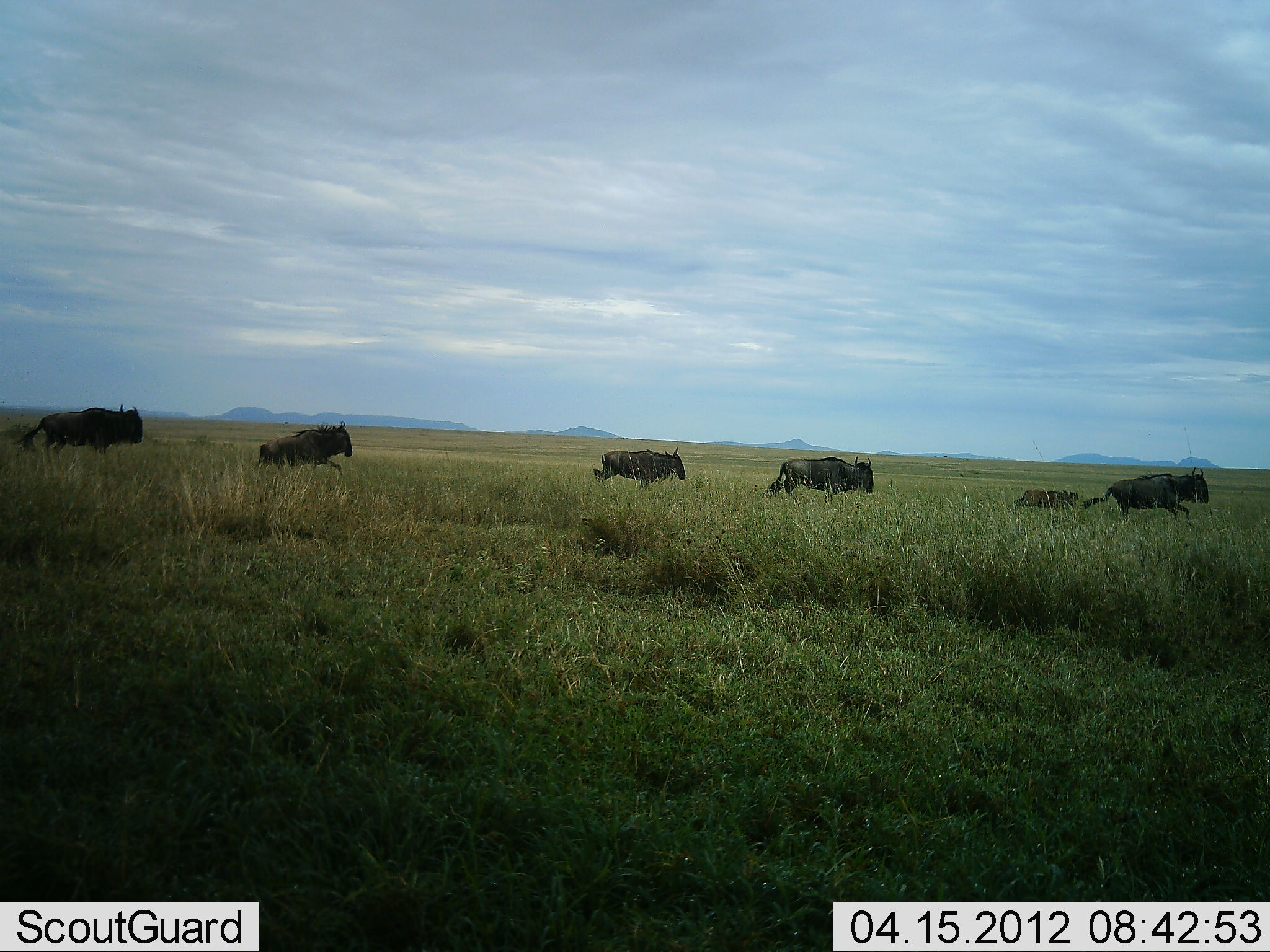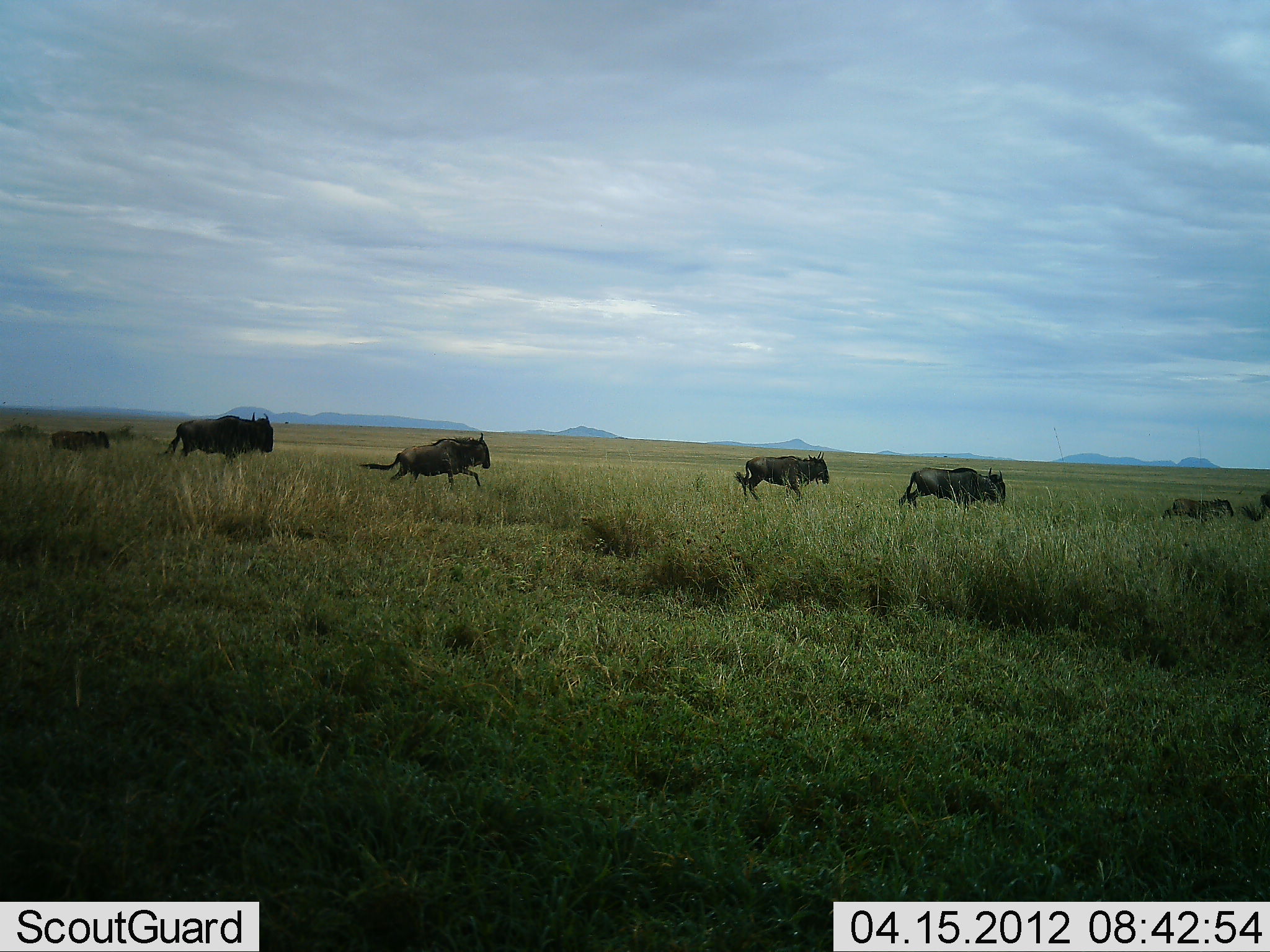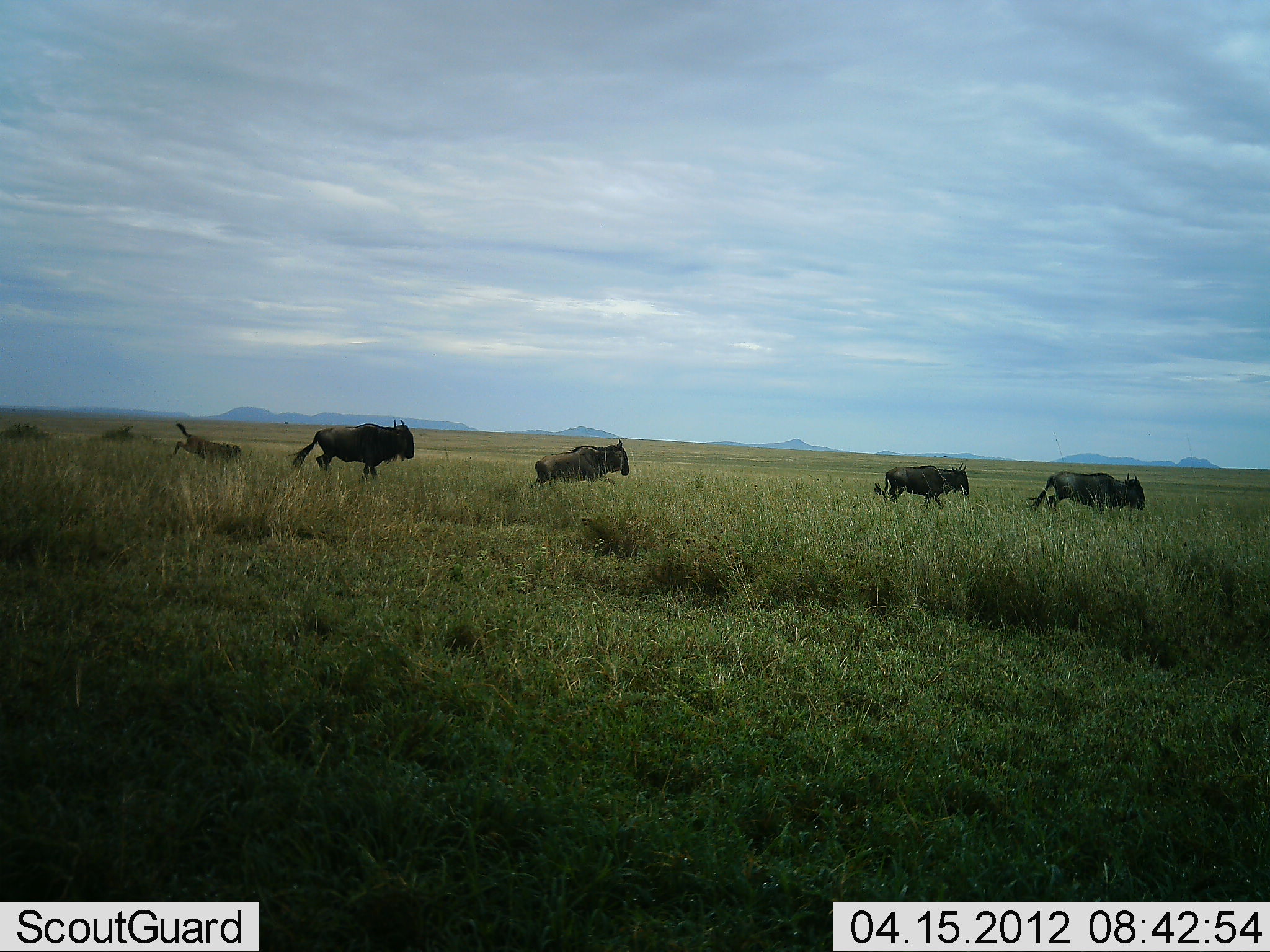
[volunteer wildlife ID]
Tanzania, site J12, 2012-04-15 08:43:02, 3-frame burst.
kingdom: Animalia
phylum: Chordata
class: Mammalia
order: Artiodactyla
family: Bovidae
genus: Connochaetes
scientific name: Connochaetes taurinus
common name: blue wildebeest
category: wildebeest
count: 7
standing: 0%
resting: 0%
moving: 97%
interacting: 3%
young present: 40%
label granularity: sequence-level